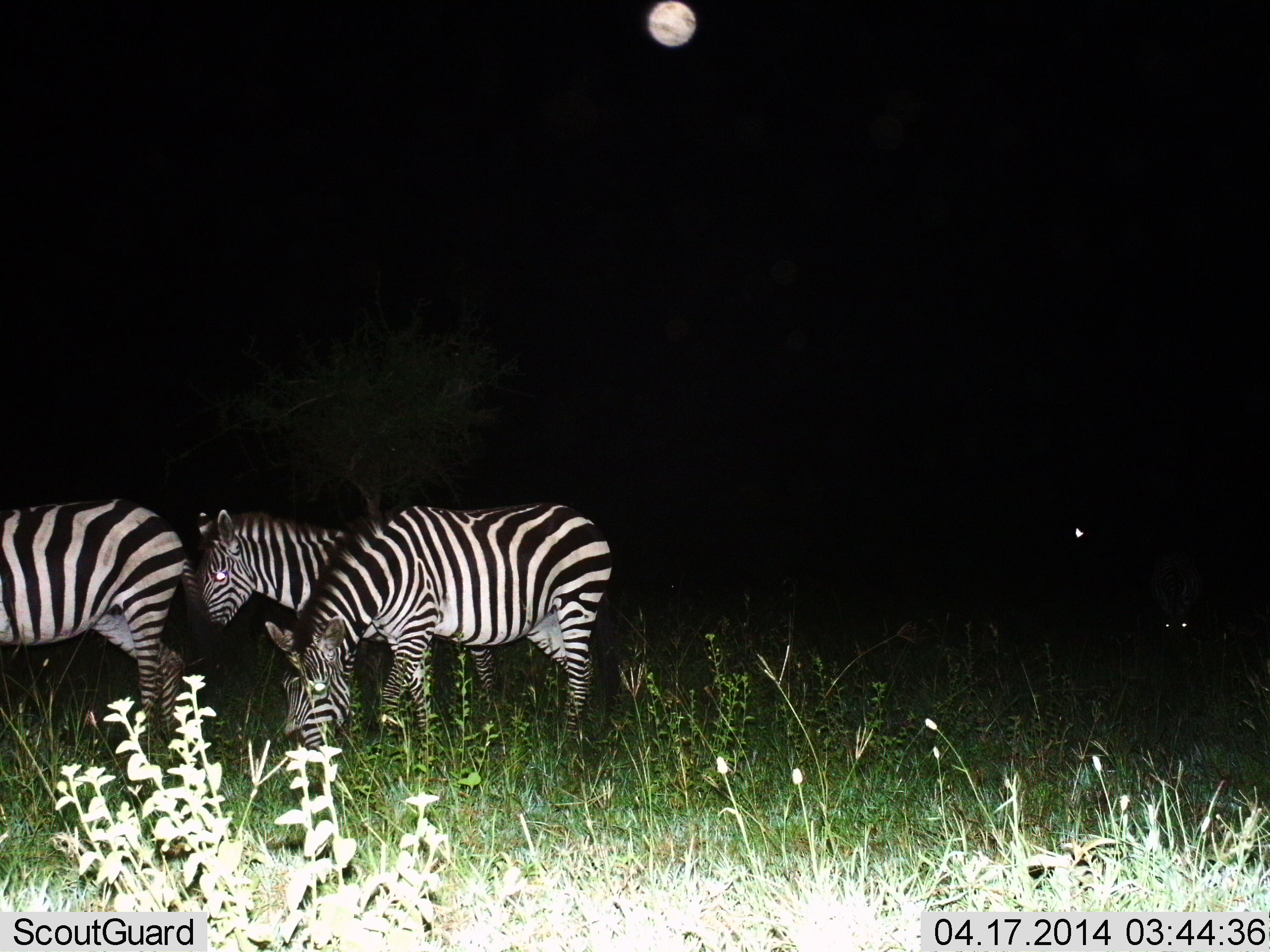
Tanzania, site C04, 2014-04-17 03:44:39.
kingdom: Animalia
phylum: Chordata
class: Mammalia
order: Perissodactyla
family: Equidae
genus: Equus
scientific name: Equus quagga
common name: plains zebra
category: zebra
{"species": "zebra (plains zebra) (Equus quagga)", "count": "4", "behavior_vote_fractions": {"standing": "40%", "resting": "10%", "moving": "20%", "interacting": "0%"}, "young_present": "0%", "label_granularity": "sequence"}